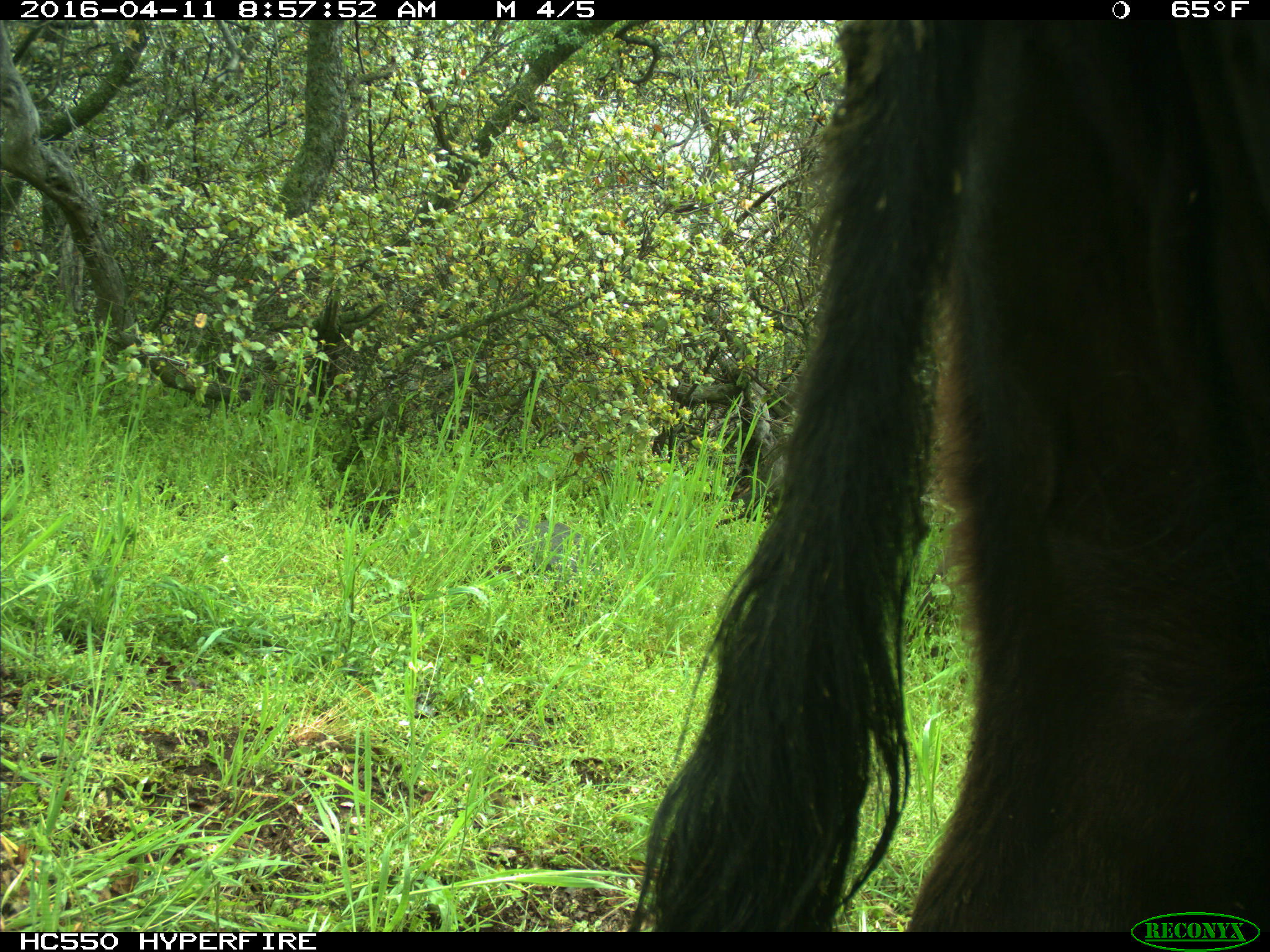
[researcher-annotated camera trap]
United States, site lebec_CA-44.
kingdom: Animalia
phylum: Chordata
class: Mammalia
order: Artiodactyla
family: Bovidae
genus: Bos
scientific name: Bos taurus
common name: domestic cow